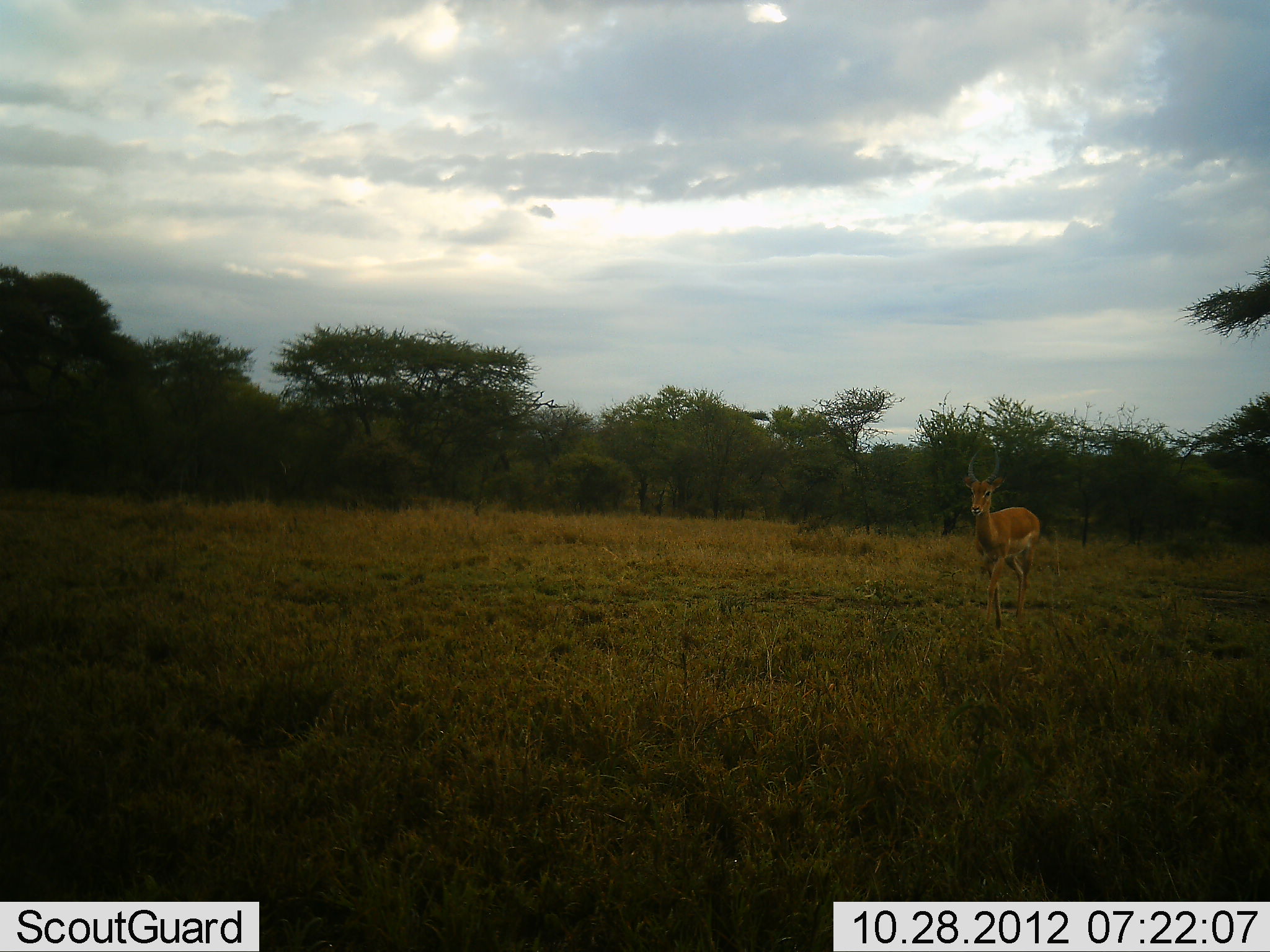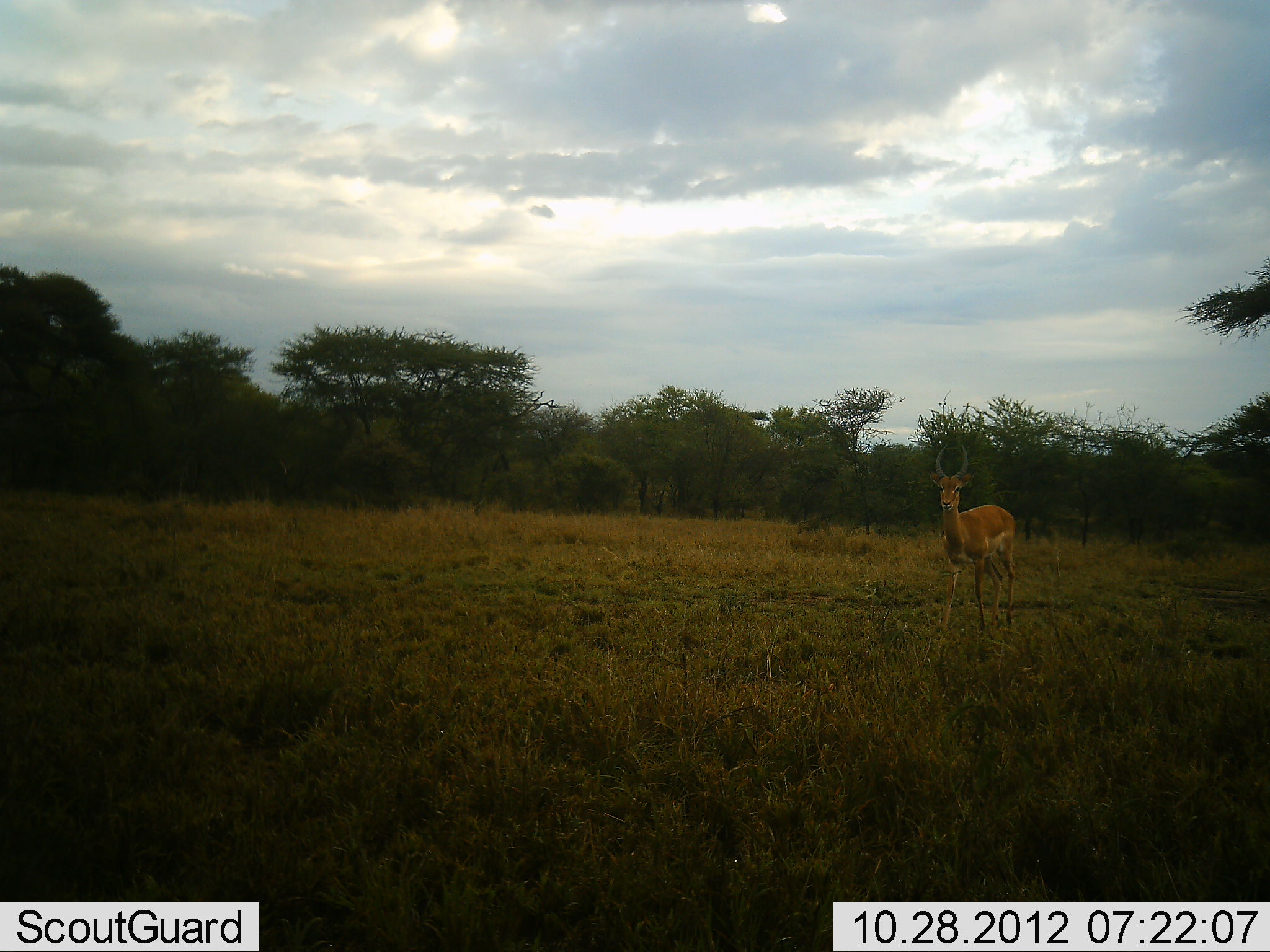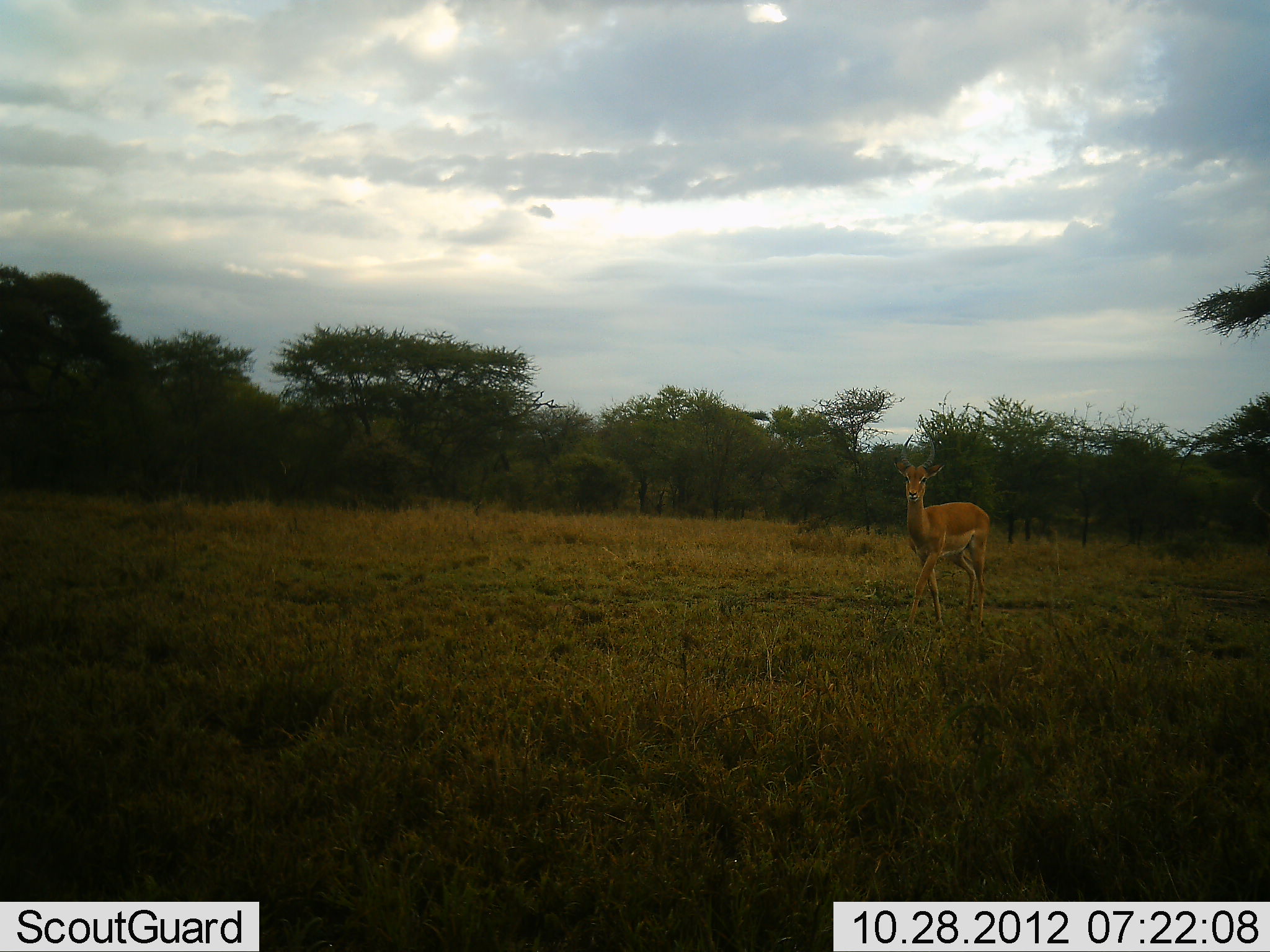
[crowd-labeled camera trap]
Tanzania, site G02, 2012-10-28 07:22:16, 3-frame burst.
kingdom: Animalia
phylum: Chordata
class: Mammalia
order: Artiodactyla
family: Bovidae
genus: Aepyceros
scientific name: Aepyceros melampus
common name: impala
Impala (Aepyceros melampus), count 1. Behavior (volunteer vote fractions): standing 20%, resting 0%, moving 80%, interacting 0%. Young present (vote fraction): 0%. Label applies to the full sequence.